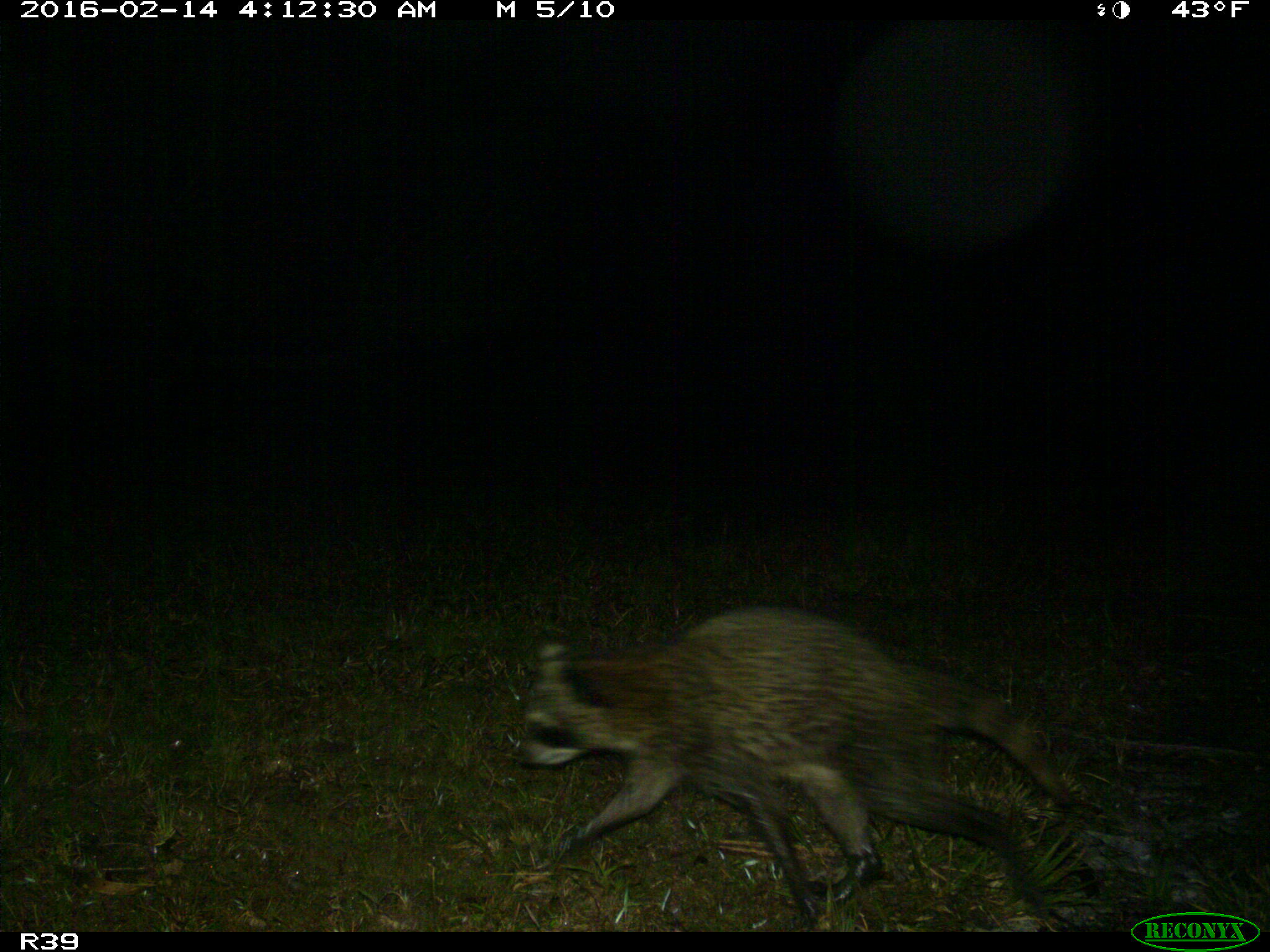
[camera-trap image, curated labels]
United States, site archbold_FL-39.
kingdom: Animalia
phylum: Chordata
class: Mammalia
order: Carnivora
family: Procyonidae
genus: Procyon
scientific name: Procyon lotor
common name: common raccoon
Procyon lotor (common raccoon).